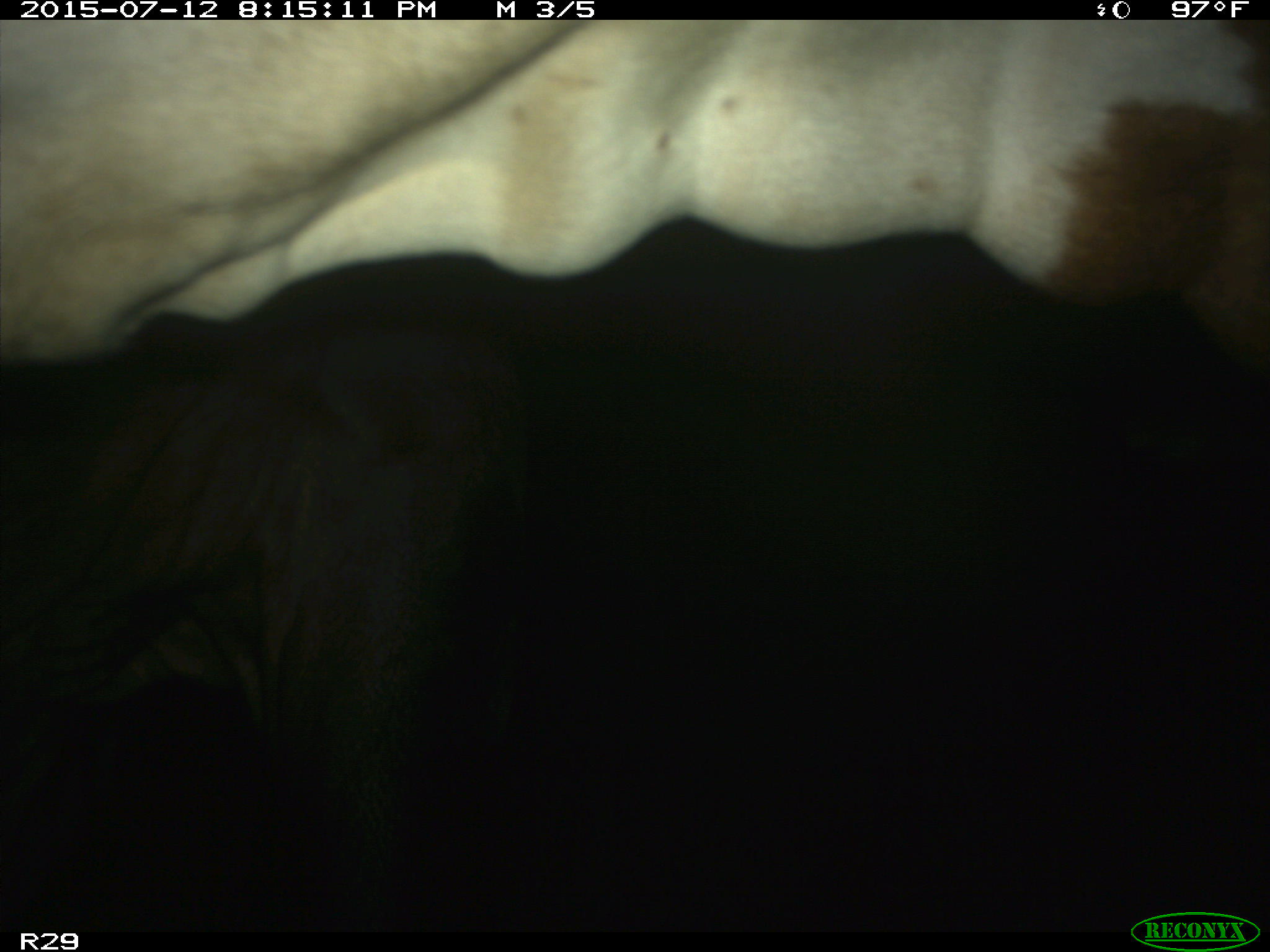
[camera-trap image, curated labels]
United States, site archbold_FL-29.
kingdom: Animalia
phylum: Chordata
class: Mammalia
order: Artiodactyla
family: Bovidae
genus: Bos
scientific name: Bos taurus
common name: domestic cow